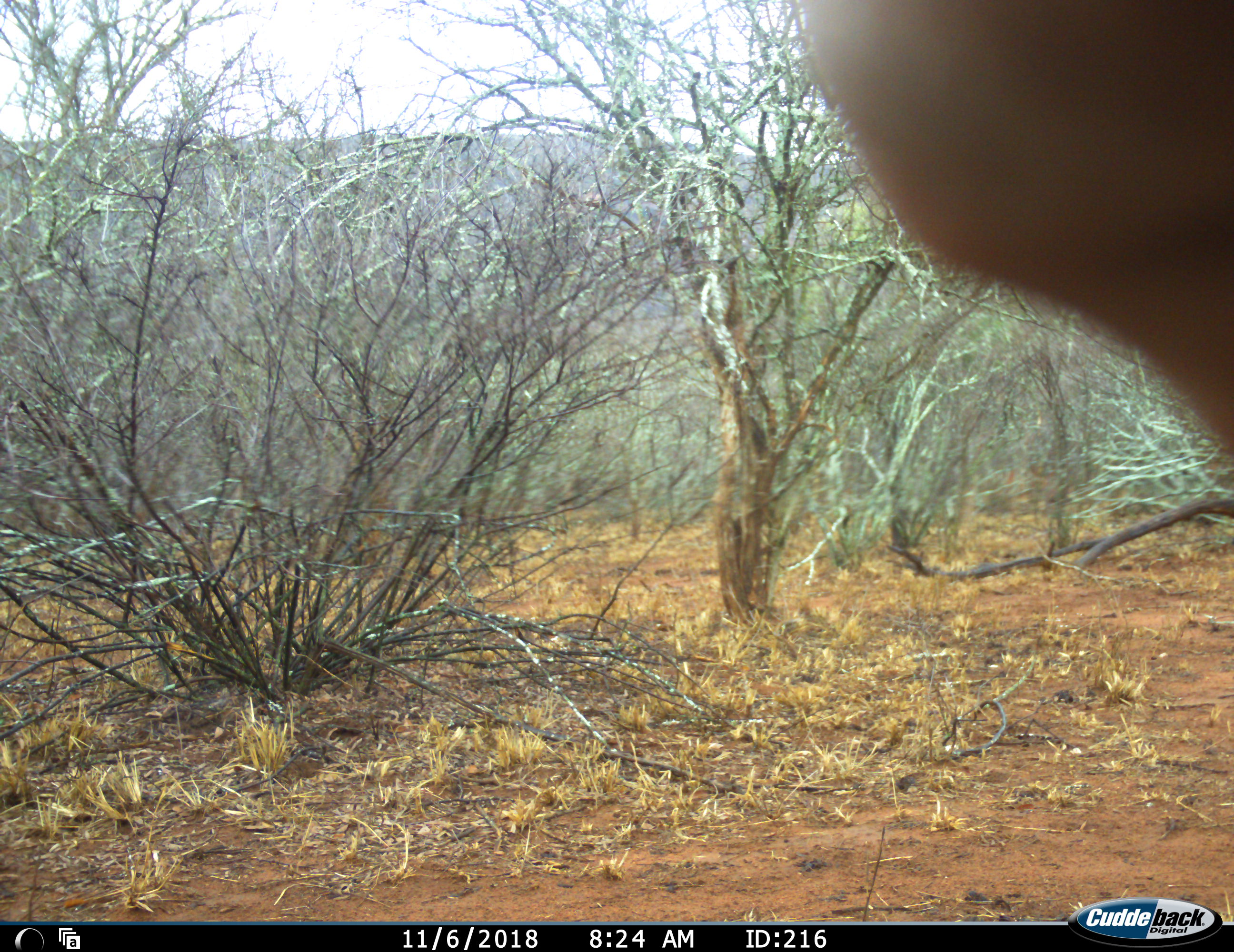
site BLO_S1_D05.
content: unidentified animal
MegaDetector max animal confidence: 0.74